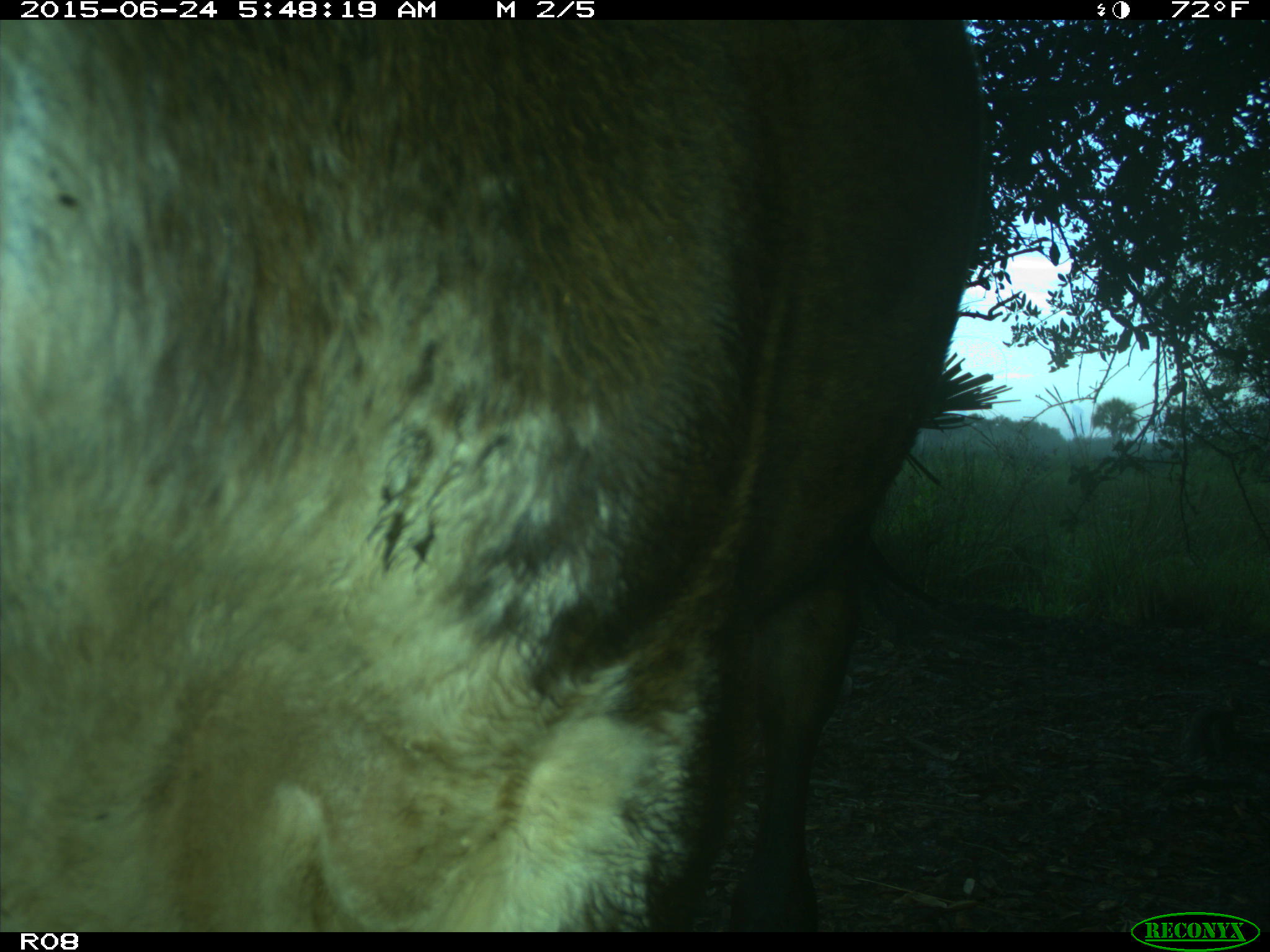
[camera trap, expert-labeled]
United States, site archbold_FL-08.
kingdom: Animalia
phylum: Chordata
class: Mammalia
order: Artiodactyla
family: Bovidae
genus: Bos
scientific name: Bos taurus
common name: domestic cow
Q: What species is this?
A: Bos taurus (domestic cow).